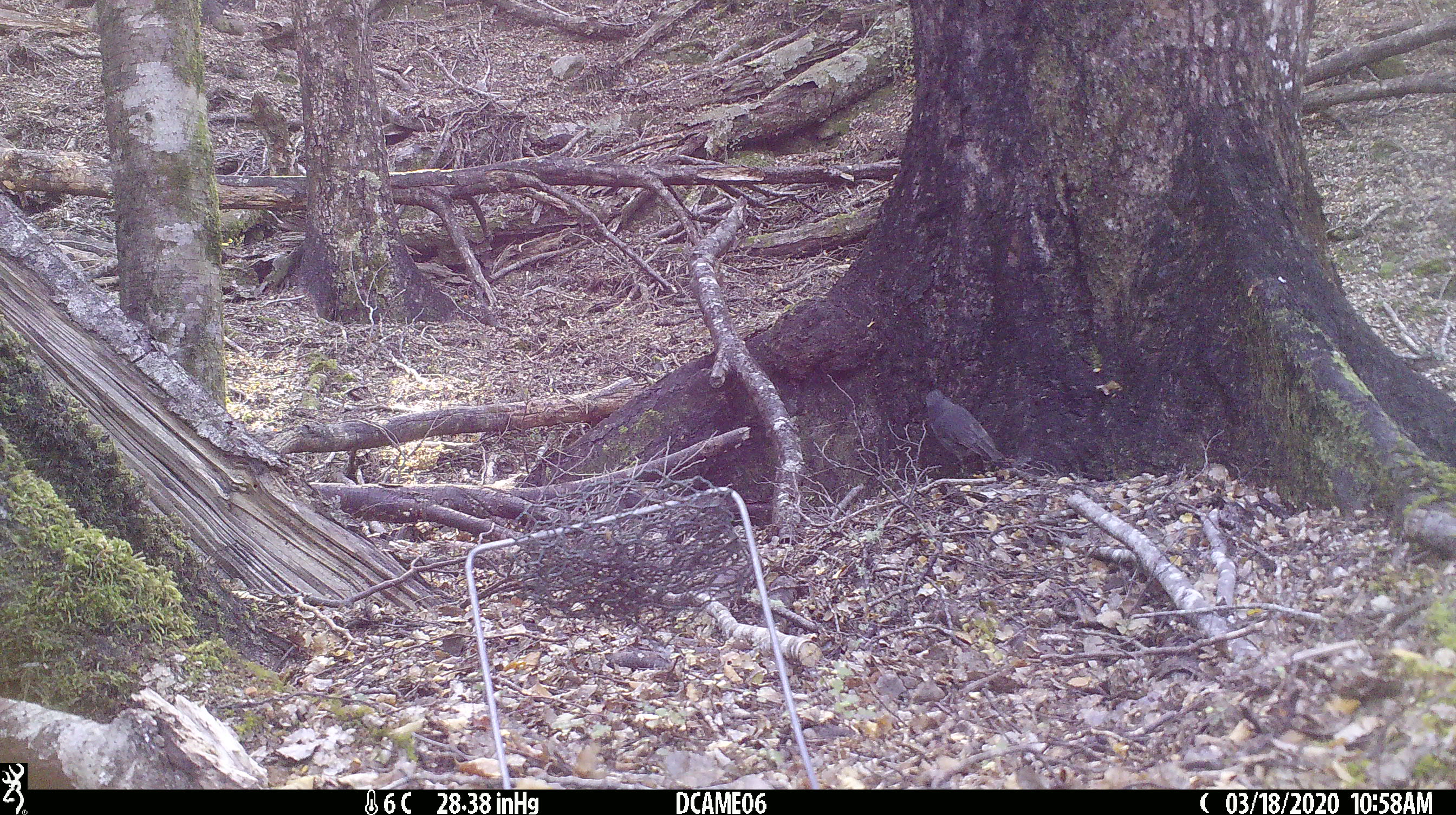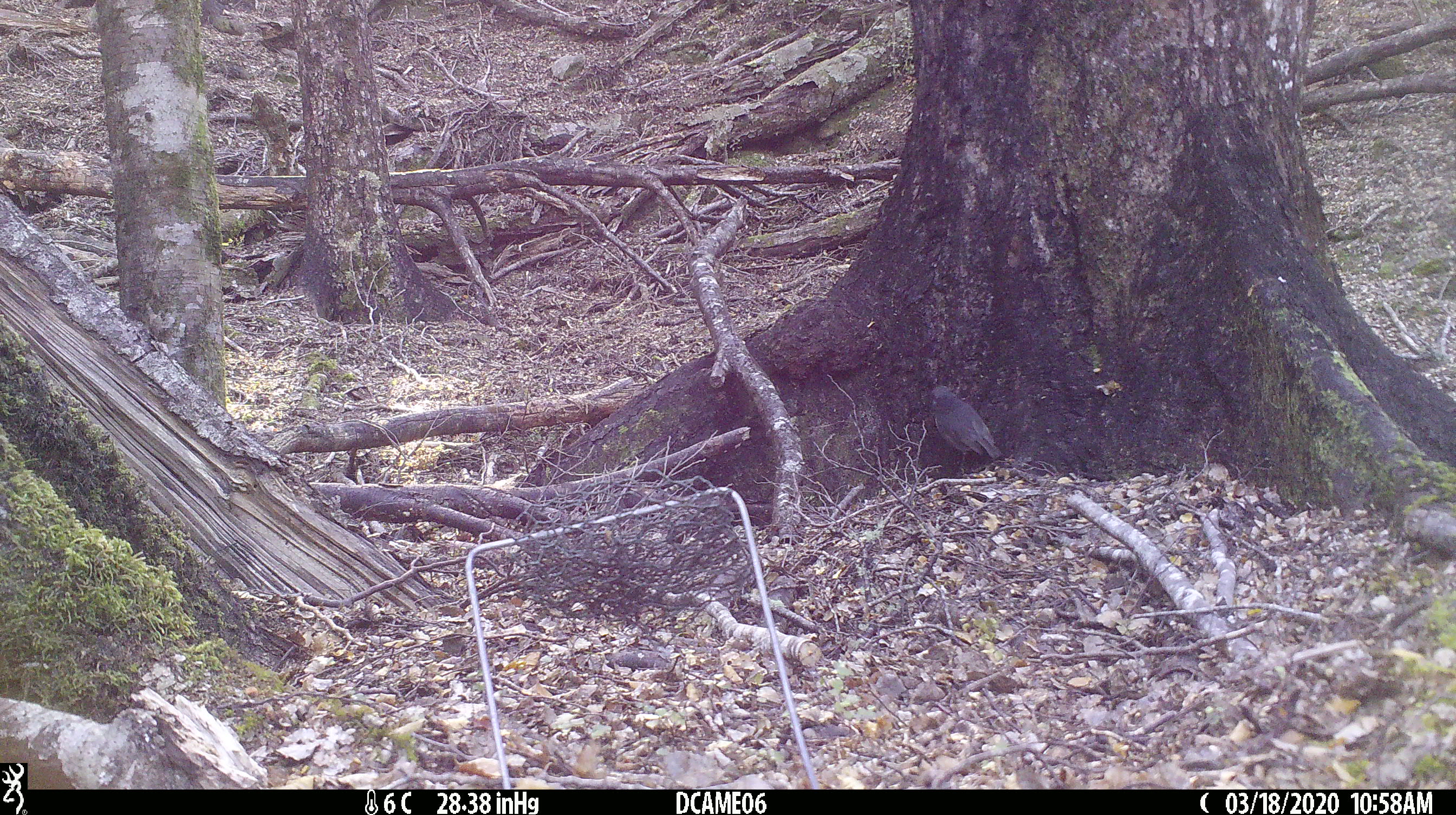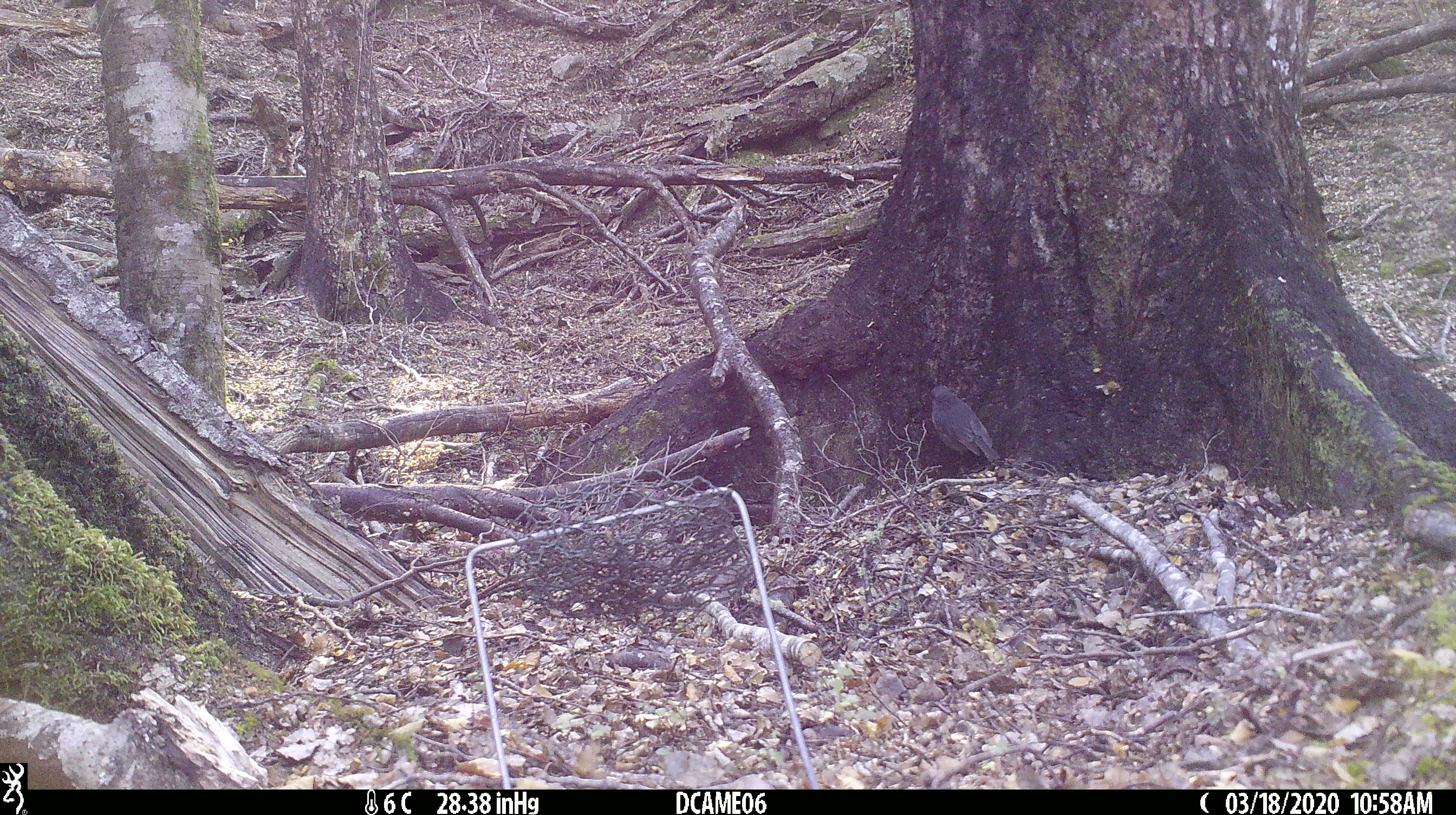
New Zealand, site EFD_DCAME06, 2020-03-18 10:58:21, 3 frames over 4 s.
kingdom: Animalia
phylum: Chordata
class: Aves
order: Passeriformes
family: Turdidae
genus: Turdus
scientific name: Turdus merula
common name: eurasian blackbird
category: blackbird